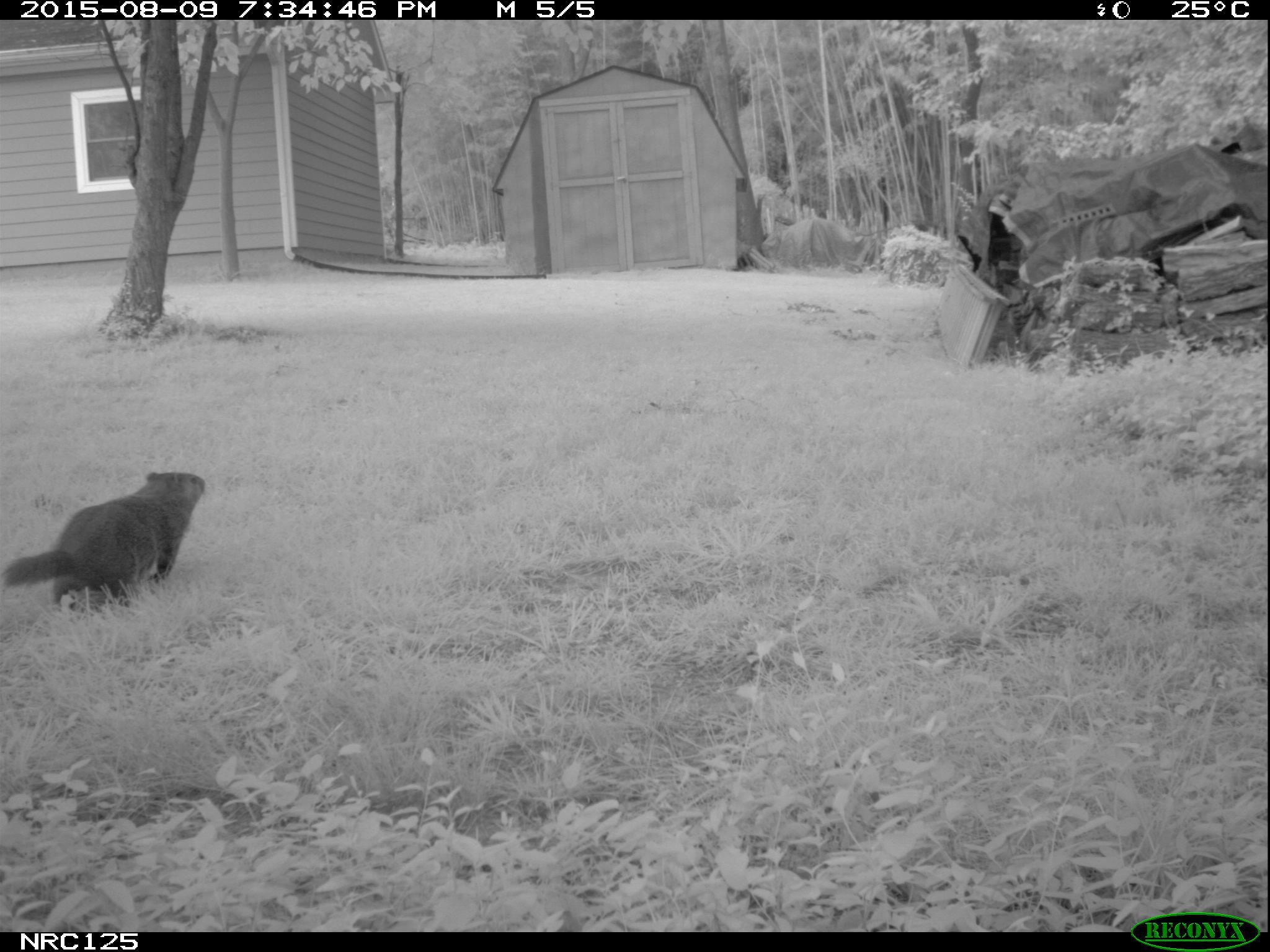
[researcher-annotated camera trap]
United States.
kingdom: Animalia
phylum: Chordata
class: Mammalia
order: Rodentia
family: Sciuridae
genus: Marmota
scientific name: Marmota monax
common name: woodchuck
Woodchuck (Marmota monax).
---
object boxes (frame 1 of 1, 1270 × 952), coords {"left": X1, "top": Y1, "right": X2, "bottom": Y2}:
Woodchuck: {"left": 0, "top": 467, "right": 214, "bottom": 607}